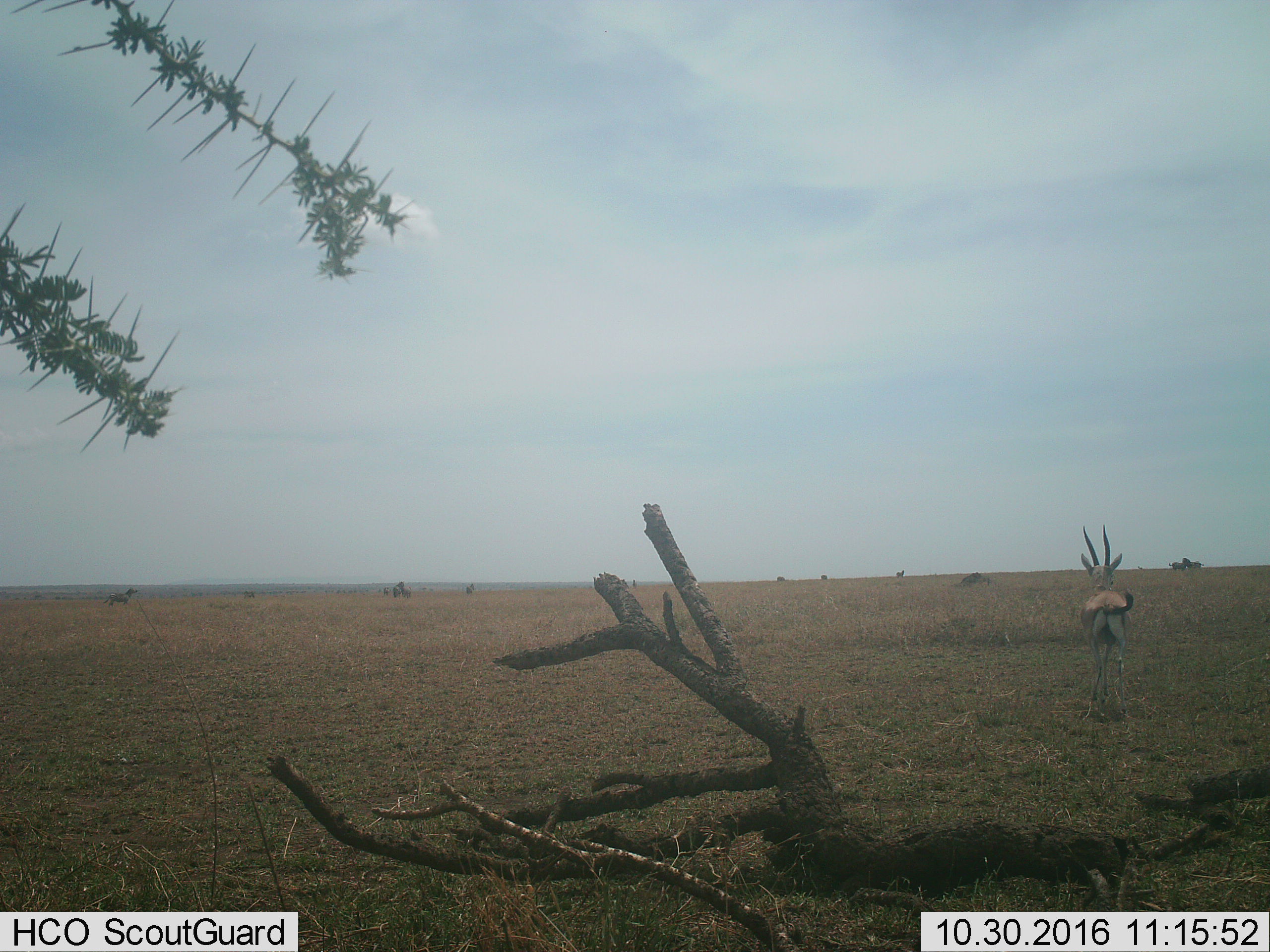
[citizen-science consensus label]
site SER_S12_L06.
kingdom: Animalia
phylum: Chordata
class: Mammalia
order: Artiodactyla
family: Bovidae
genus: Eudorcas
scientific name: Eudorcas thomsonii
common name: thomson's gazelle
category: gazellethomsons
Gazellethomsons (thomson's gazelle) (Eudorcas thomsonii), count 1. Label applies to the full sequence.